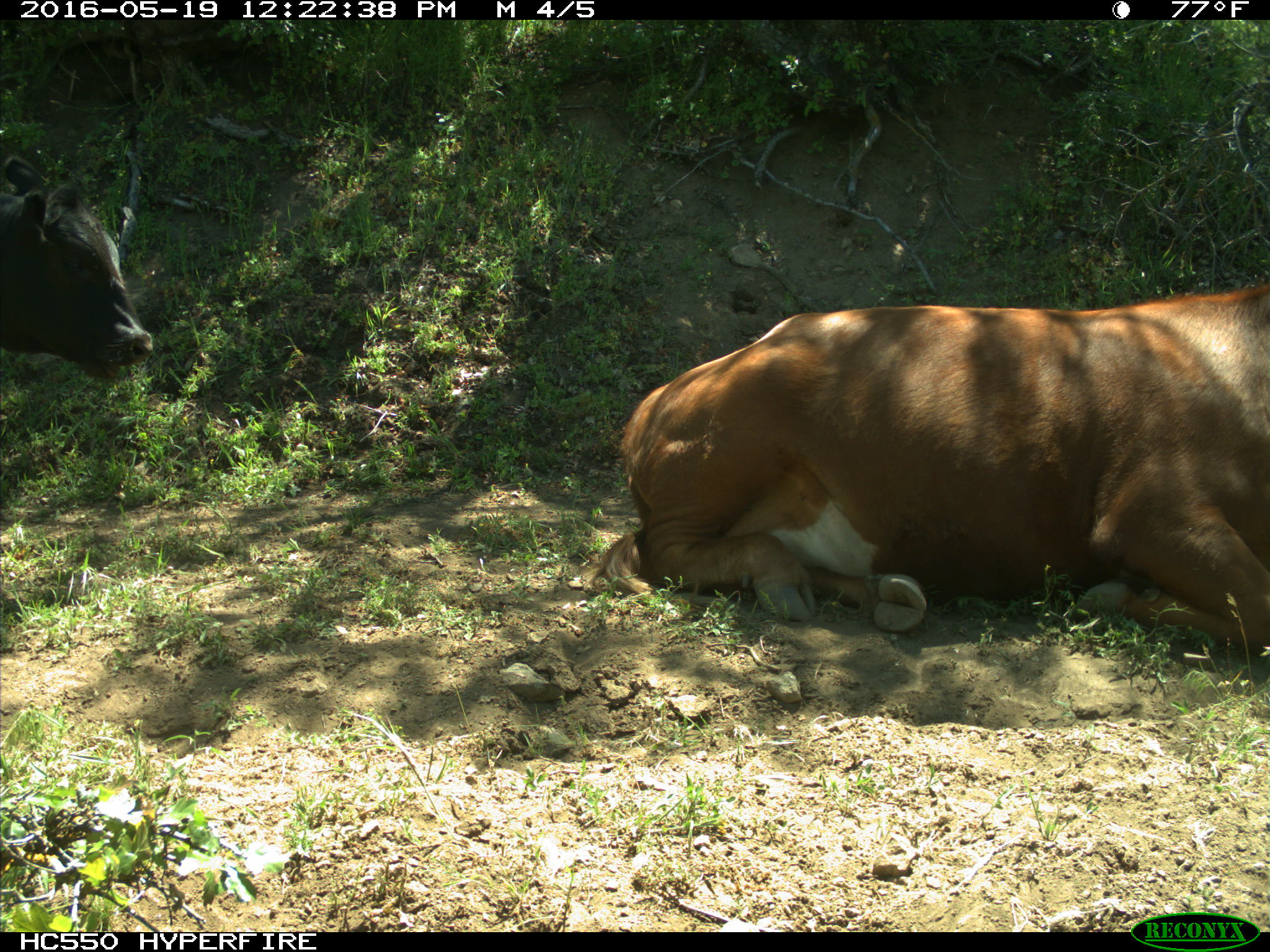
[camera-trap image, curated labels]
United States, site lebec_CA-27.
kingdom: Animalia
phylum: Chordata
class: Mammalia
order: Artiodactyla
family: Bovidae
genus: Bos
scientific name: Bos taurus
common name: domestic cow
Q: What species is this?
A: Bos taurus (domestic cow).